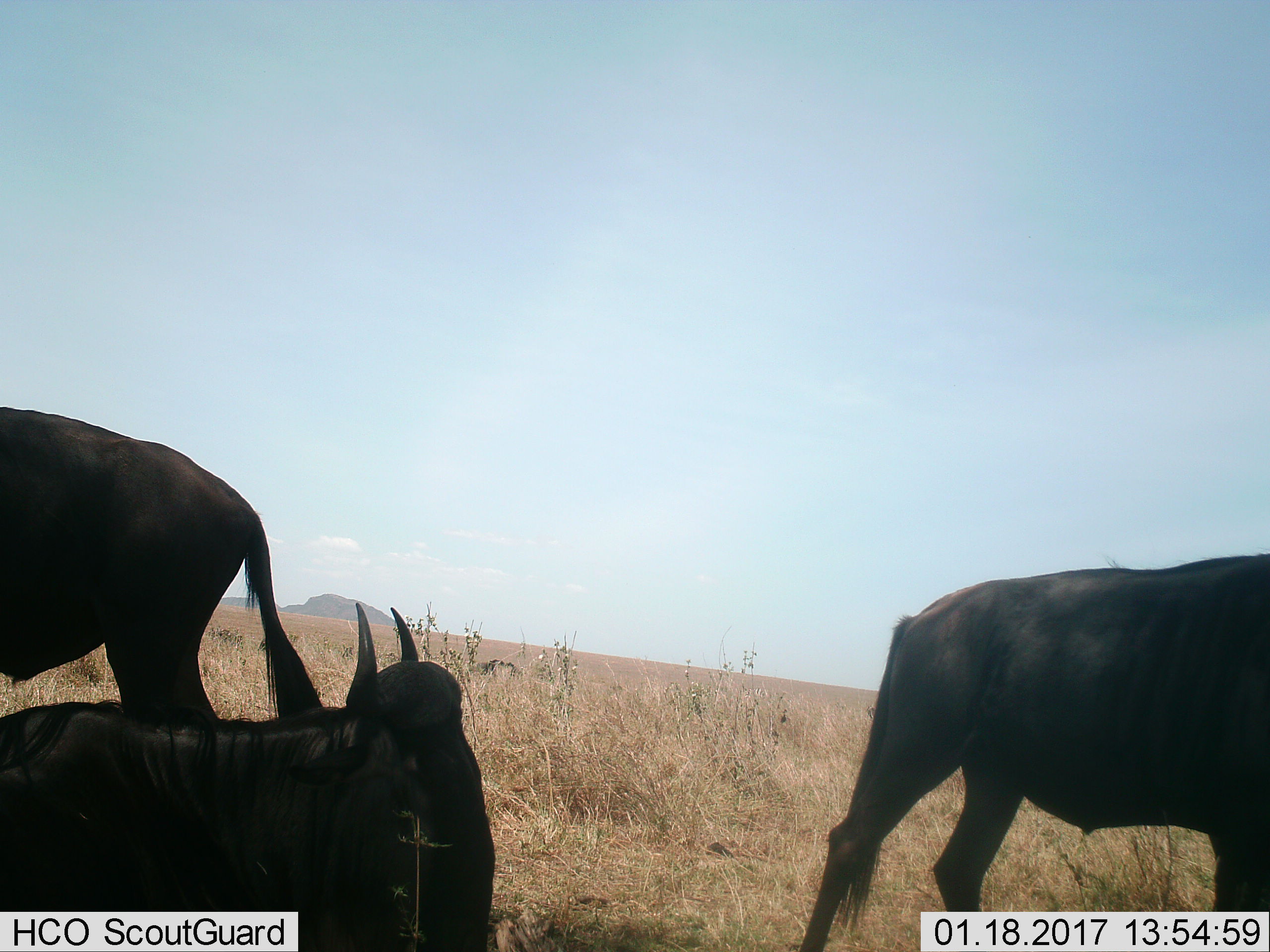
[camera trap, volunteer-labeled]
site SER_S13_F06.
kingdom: Animalia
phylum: Chordata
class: Mammalia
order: Artiodactyla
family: Bovidae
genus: Connochaetes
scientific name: Connochaetes taurinus taurinus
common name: blue wildebeest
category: wildebeestblue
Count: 3.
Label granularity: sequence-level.